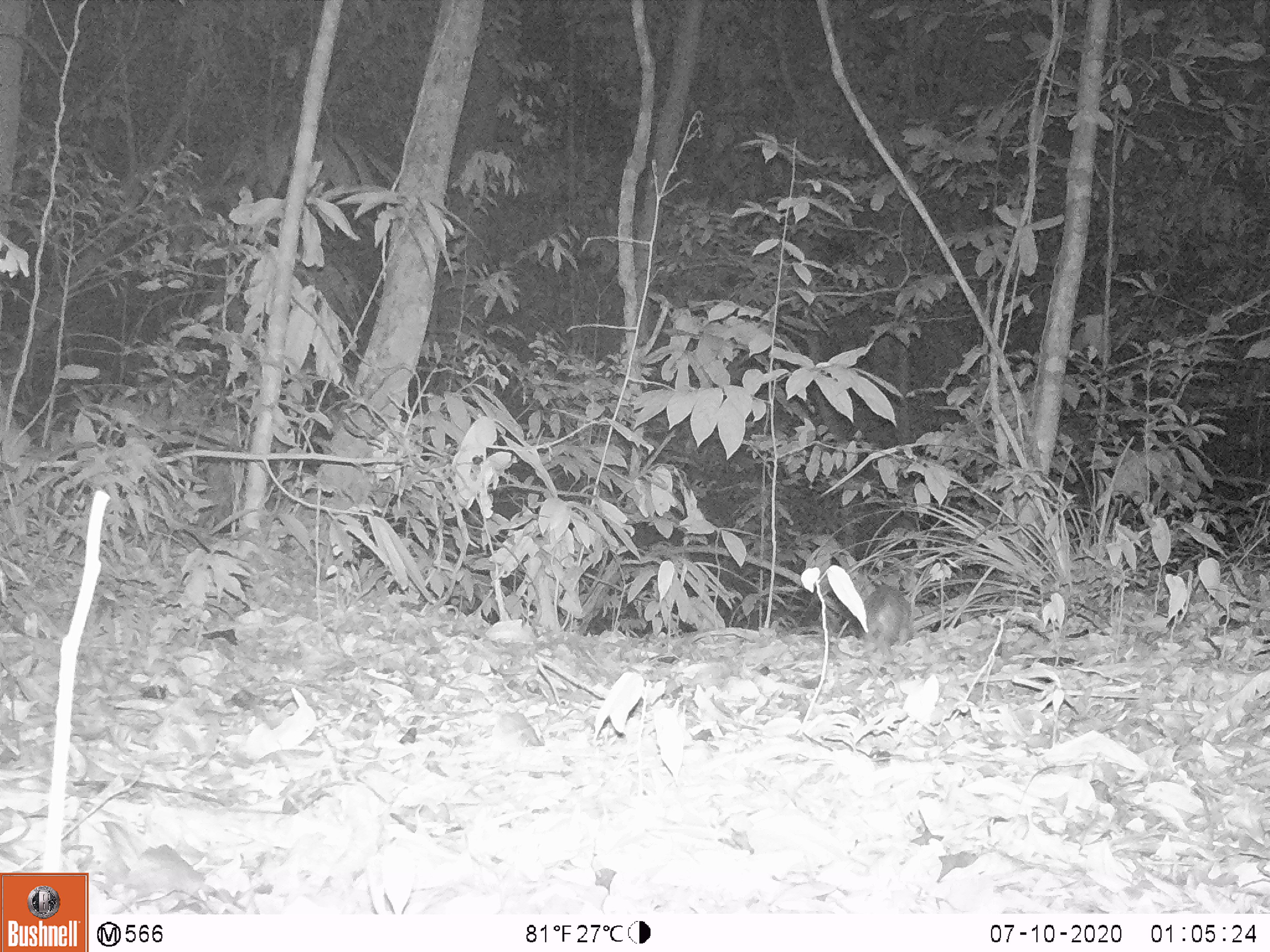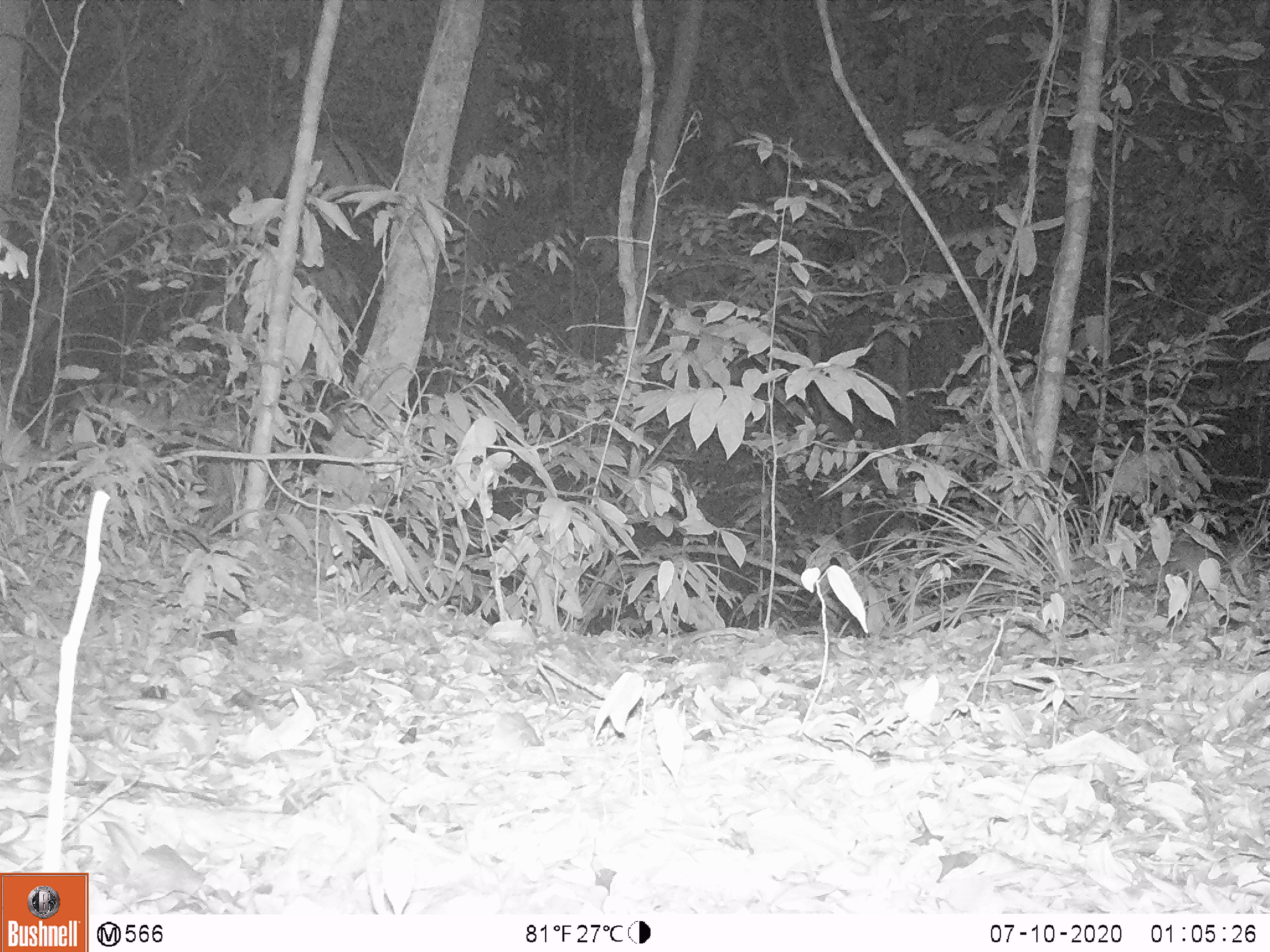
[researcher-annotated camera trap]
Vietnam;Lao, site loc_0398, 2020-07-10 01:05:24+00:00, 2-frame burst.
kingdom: Animalia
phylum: Chordata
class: Mammalia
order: Carnivora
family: Mustelidae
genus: Melogale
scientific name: Melogale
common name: ferret badger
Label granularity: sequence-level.